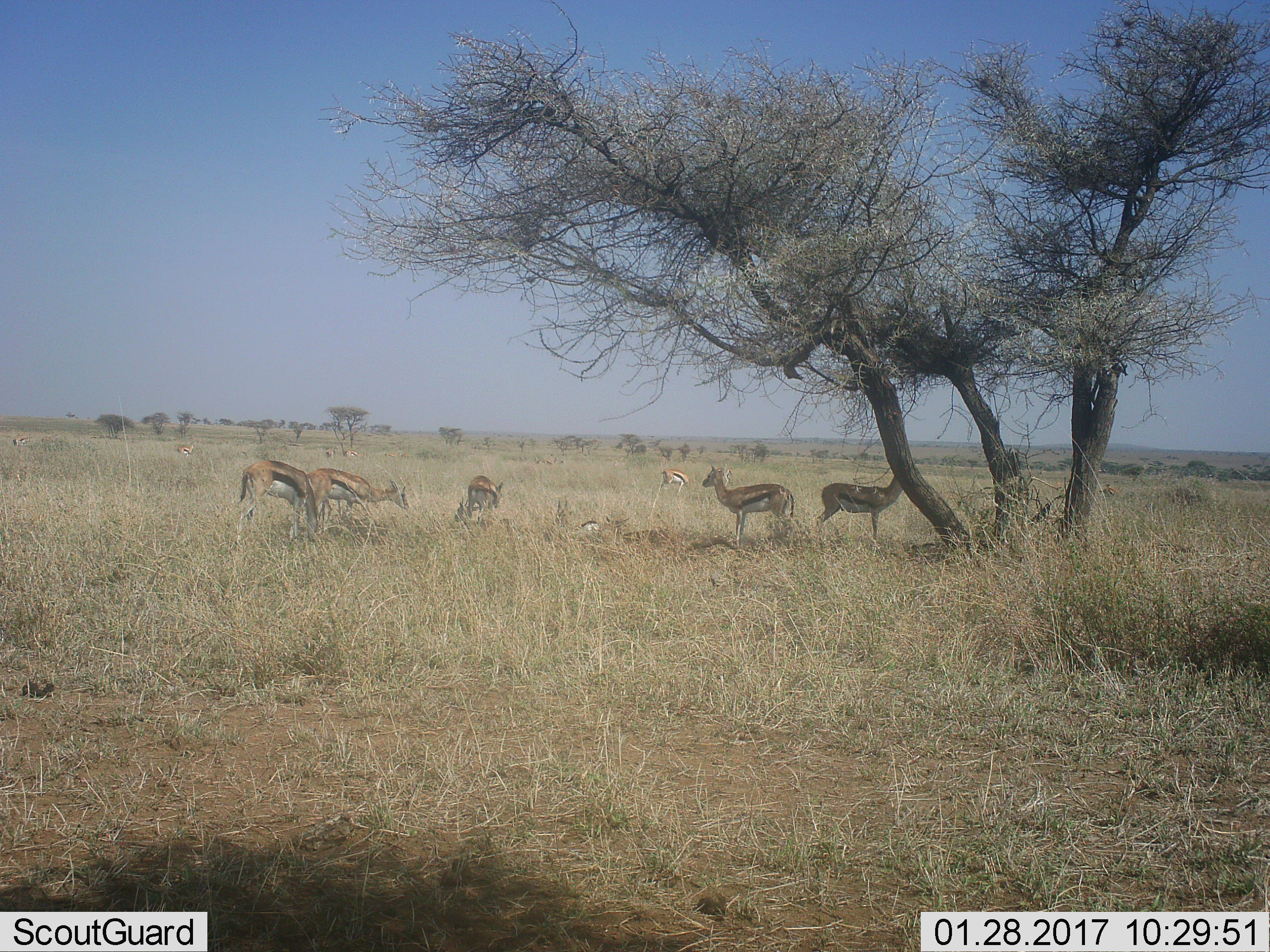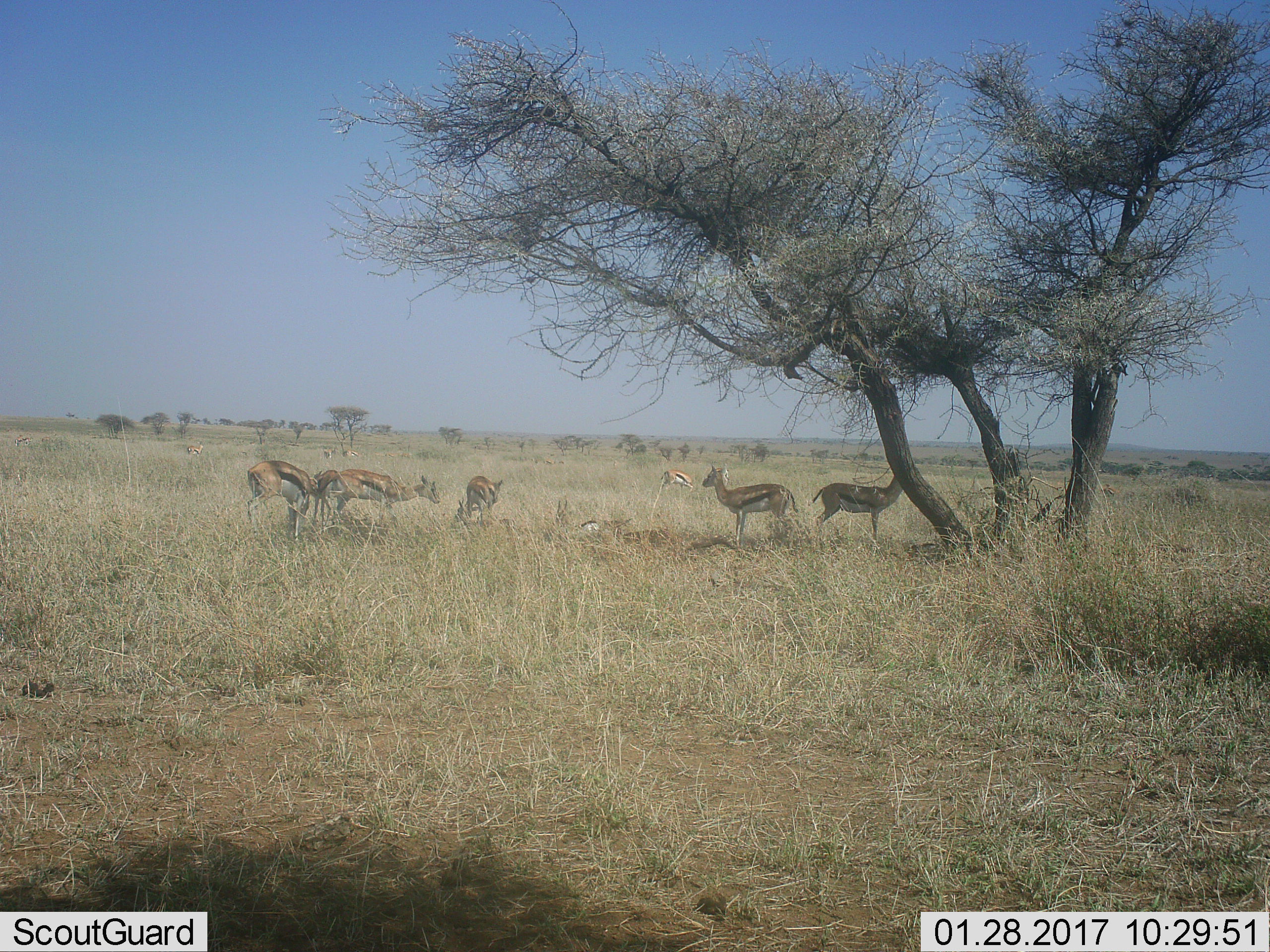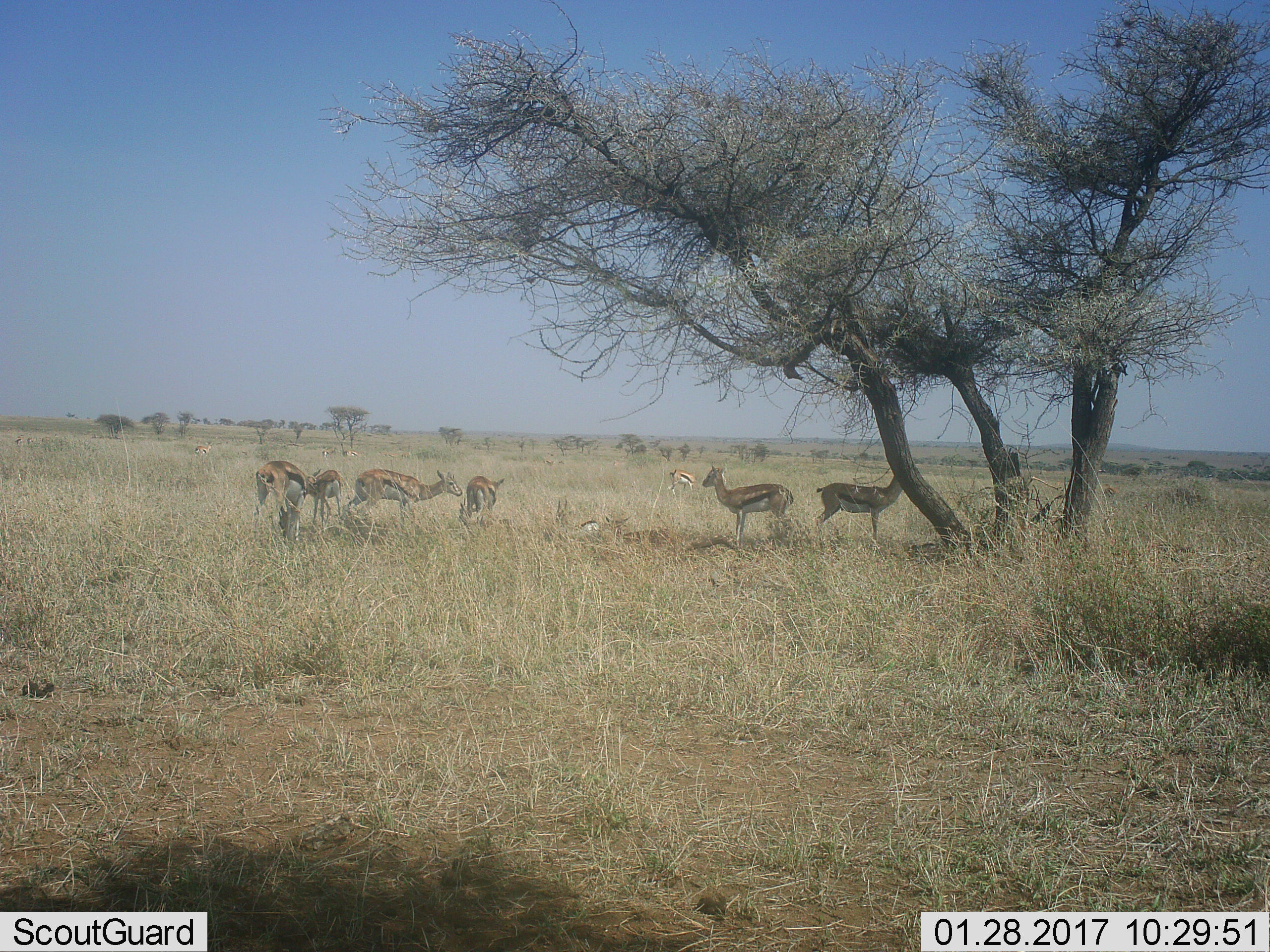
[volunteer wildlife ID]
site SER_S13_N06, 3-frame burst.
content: unidentified animal